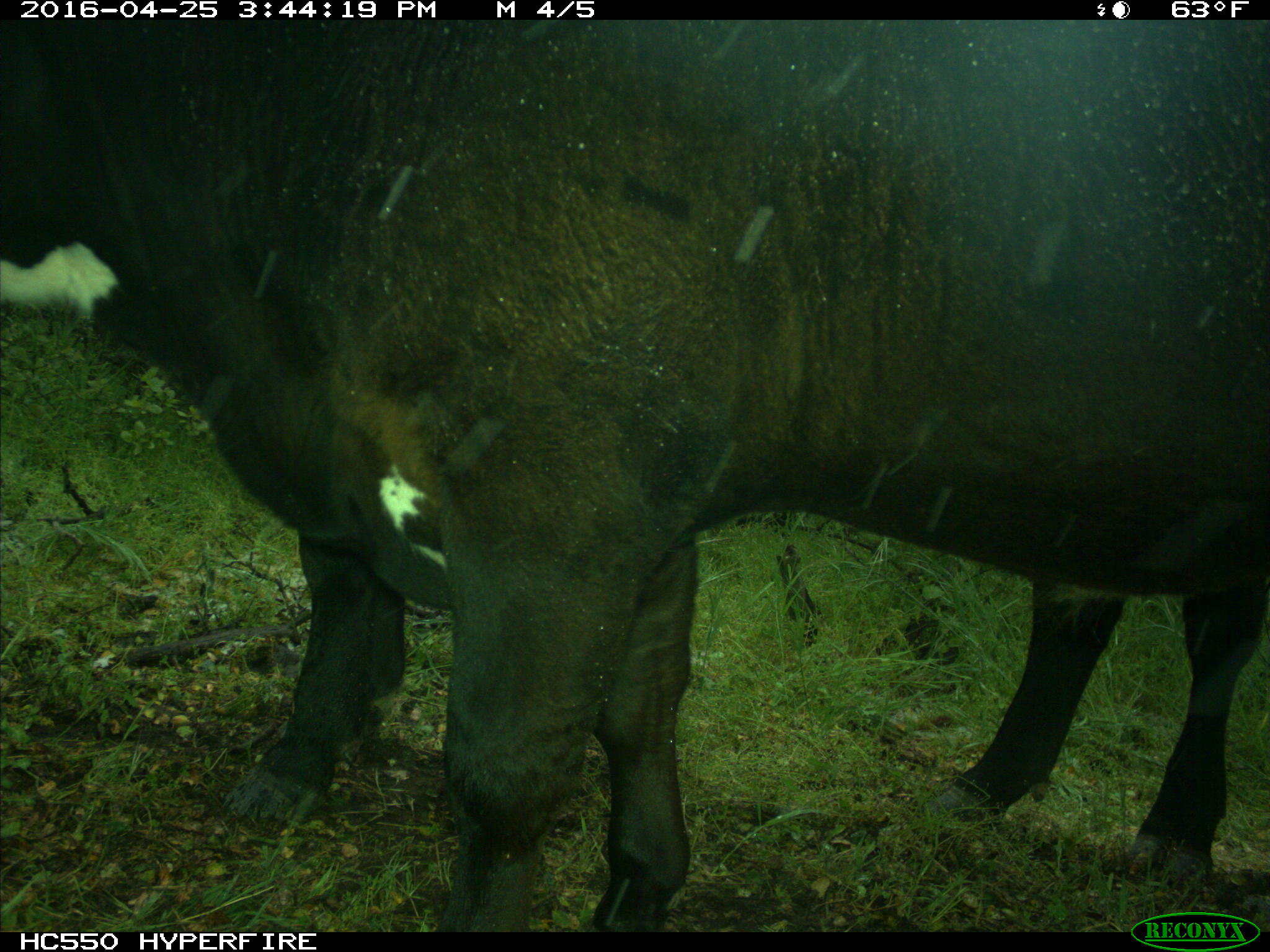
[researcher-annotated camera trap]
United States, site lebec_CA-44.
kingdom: Animalia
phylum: Chordata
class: Mammalia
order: Artiodactyla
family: Bovidae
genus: Bos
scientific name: Bos taurus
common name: domestic cow